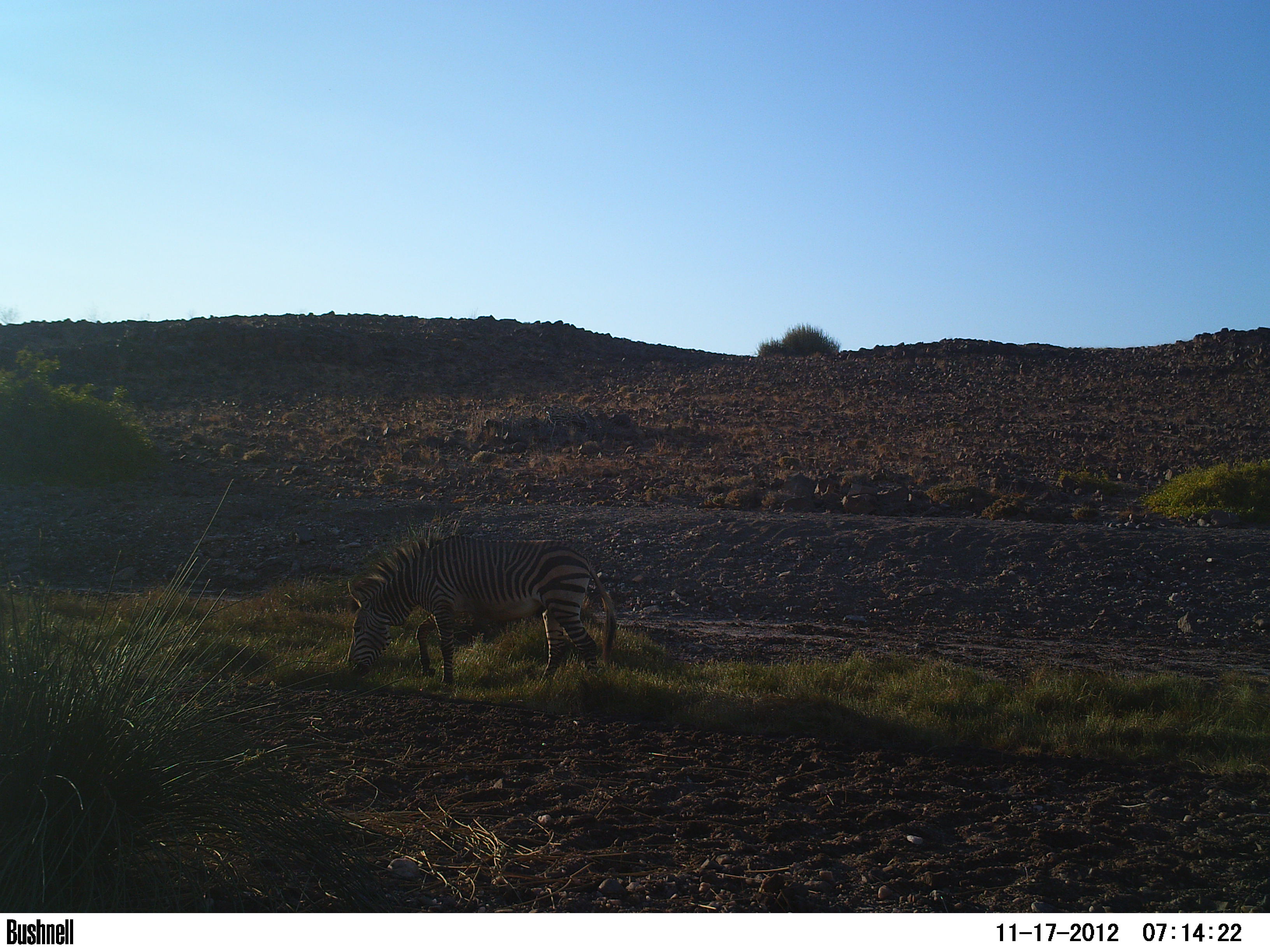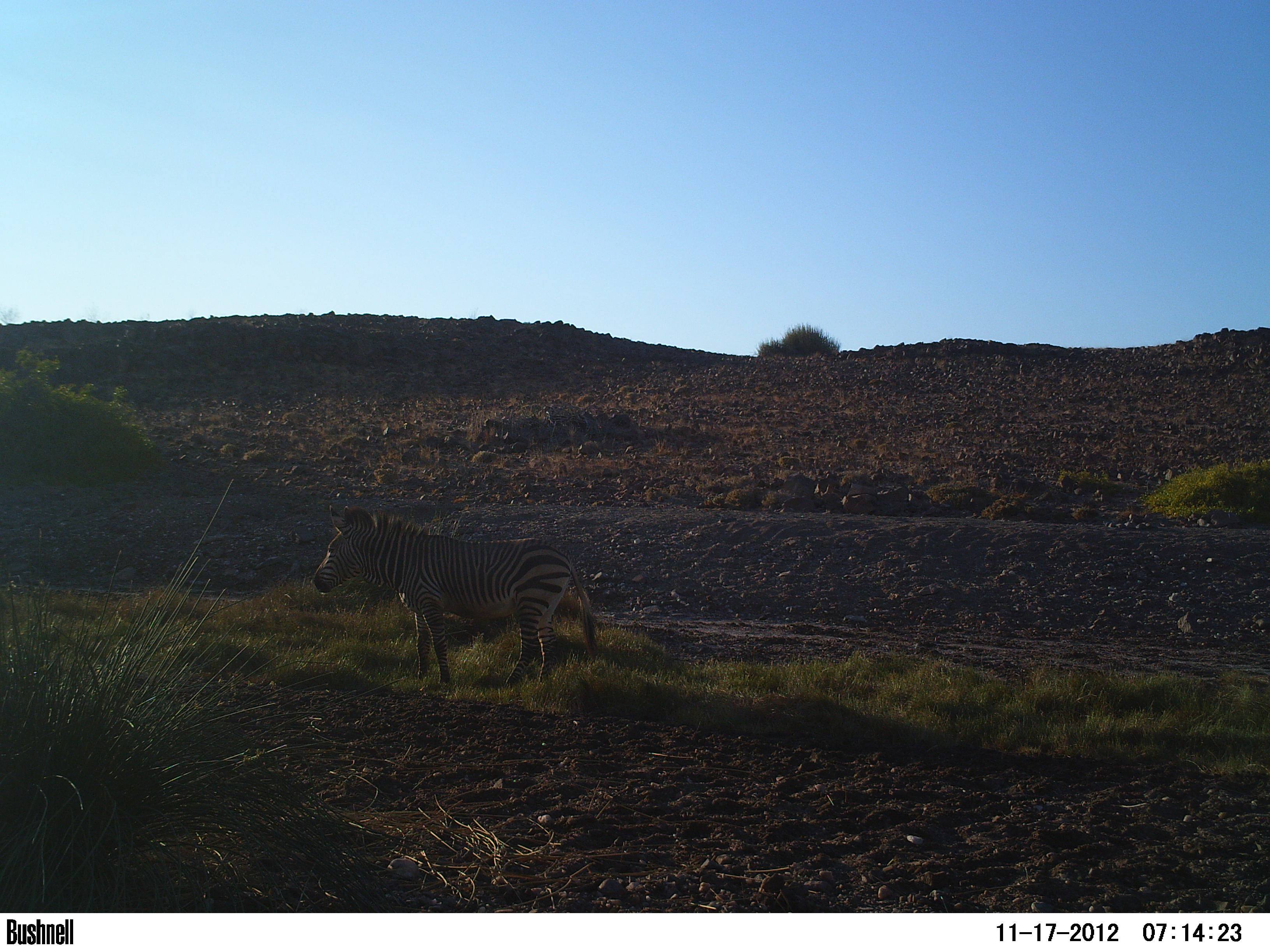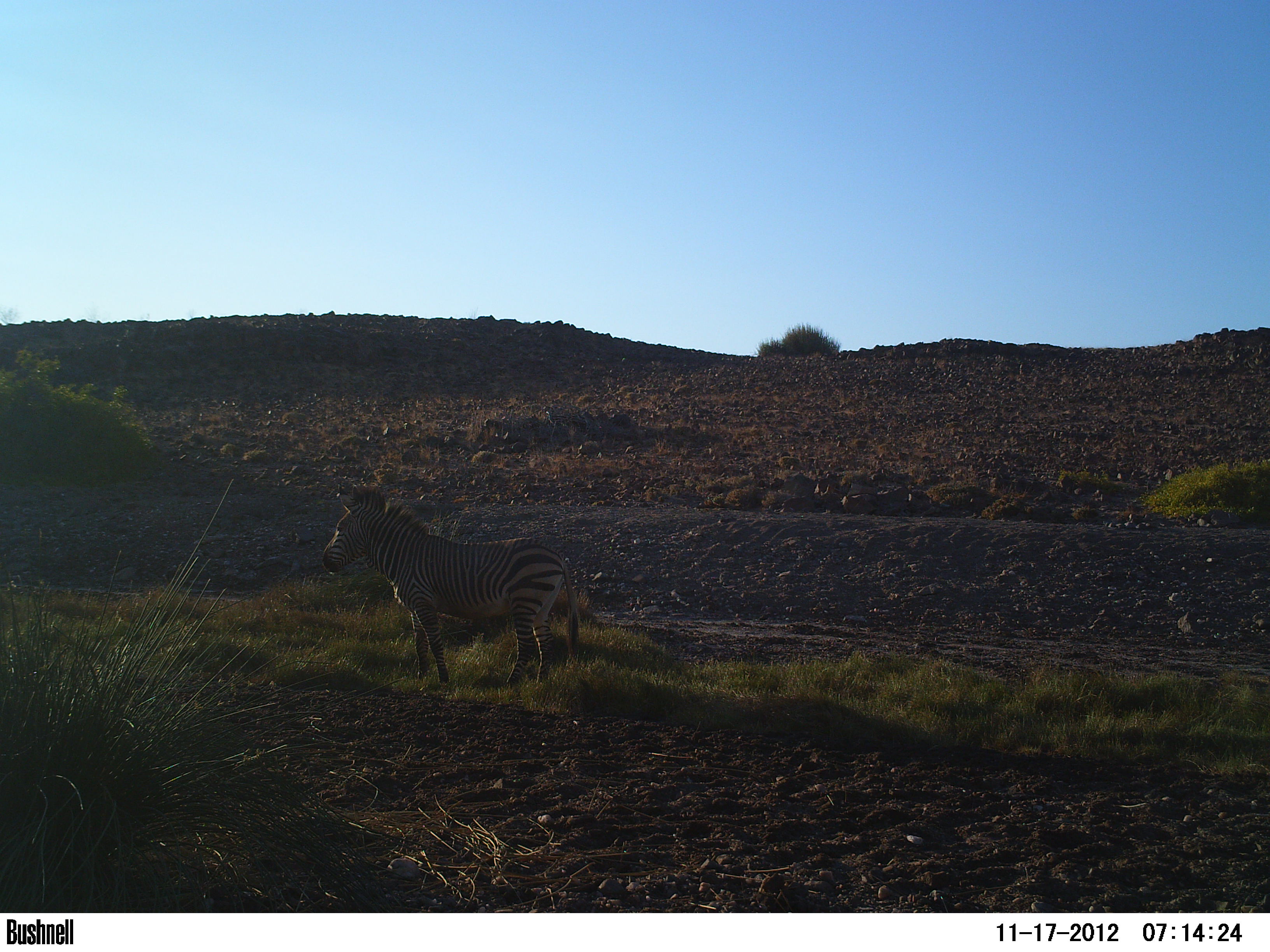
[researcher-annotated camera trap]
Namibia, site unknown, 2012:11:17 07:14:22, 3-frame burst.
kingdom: Animalia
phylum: Chordata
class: Mammalia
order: Perissodactyla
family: Equidae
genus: Equus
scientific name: Equus zebra hartmannae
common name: hartmann's mountain zebra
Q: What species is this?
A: Equus zebra hartmannae (hartmann's mountain zebra).